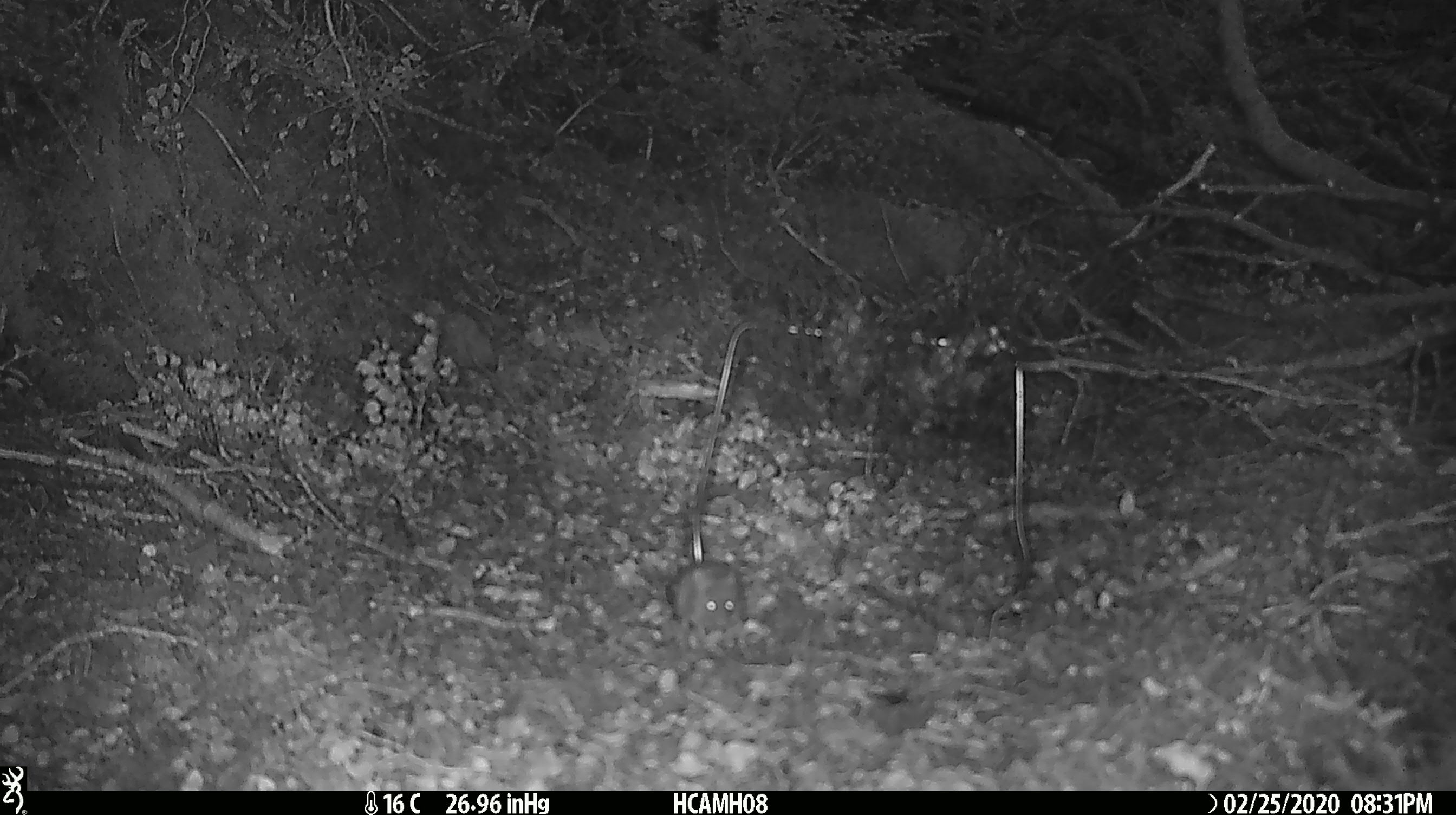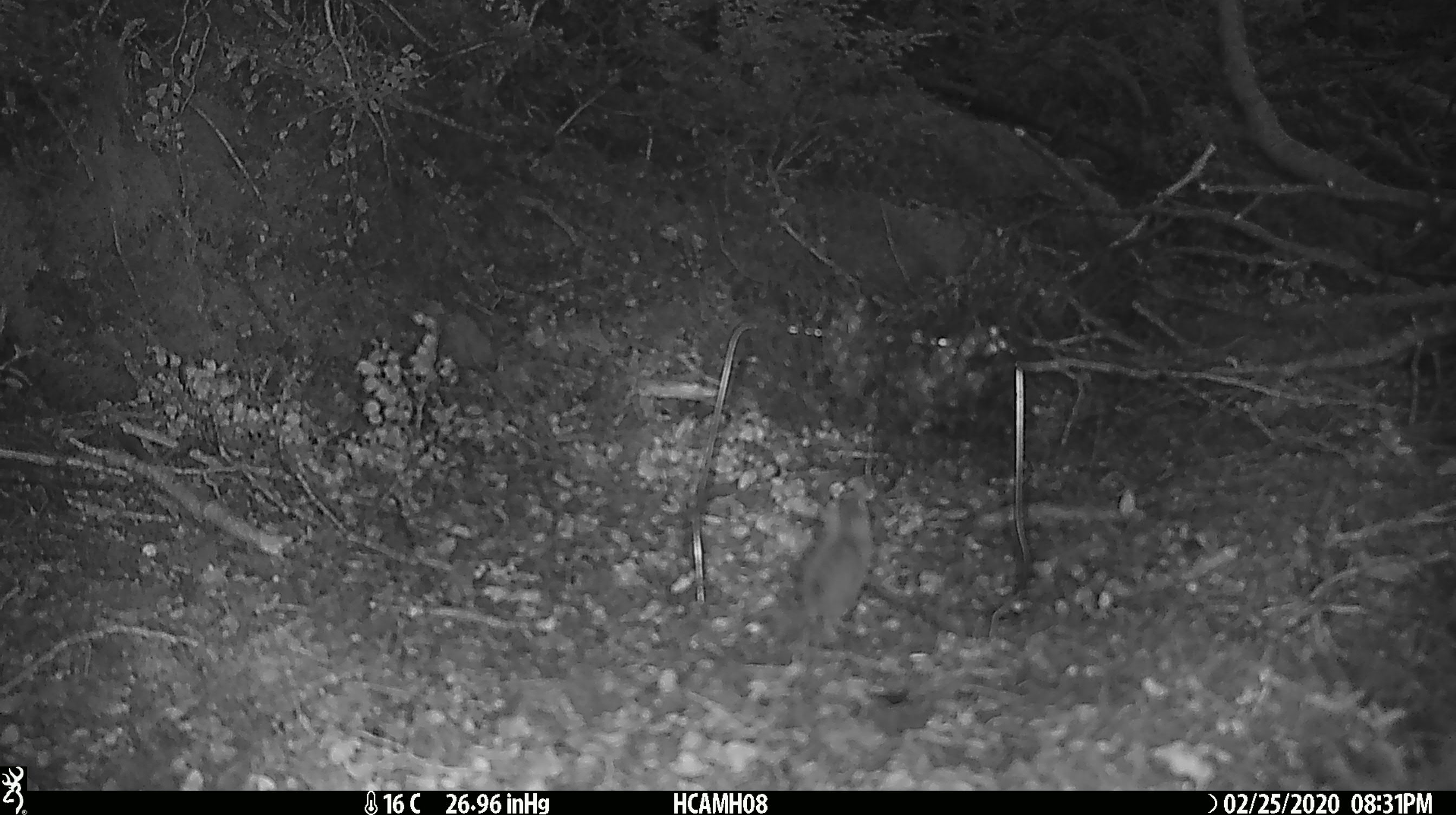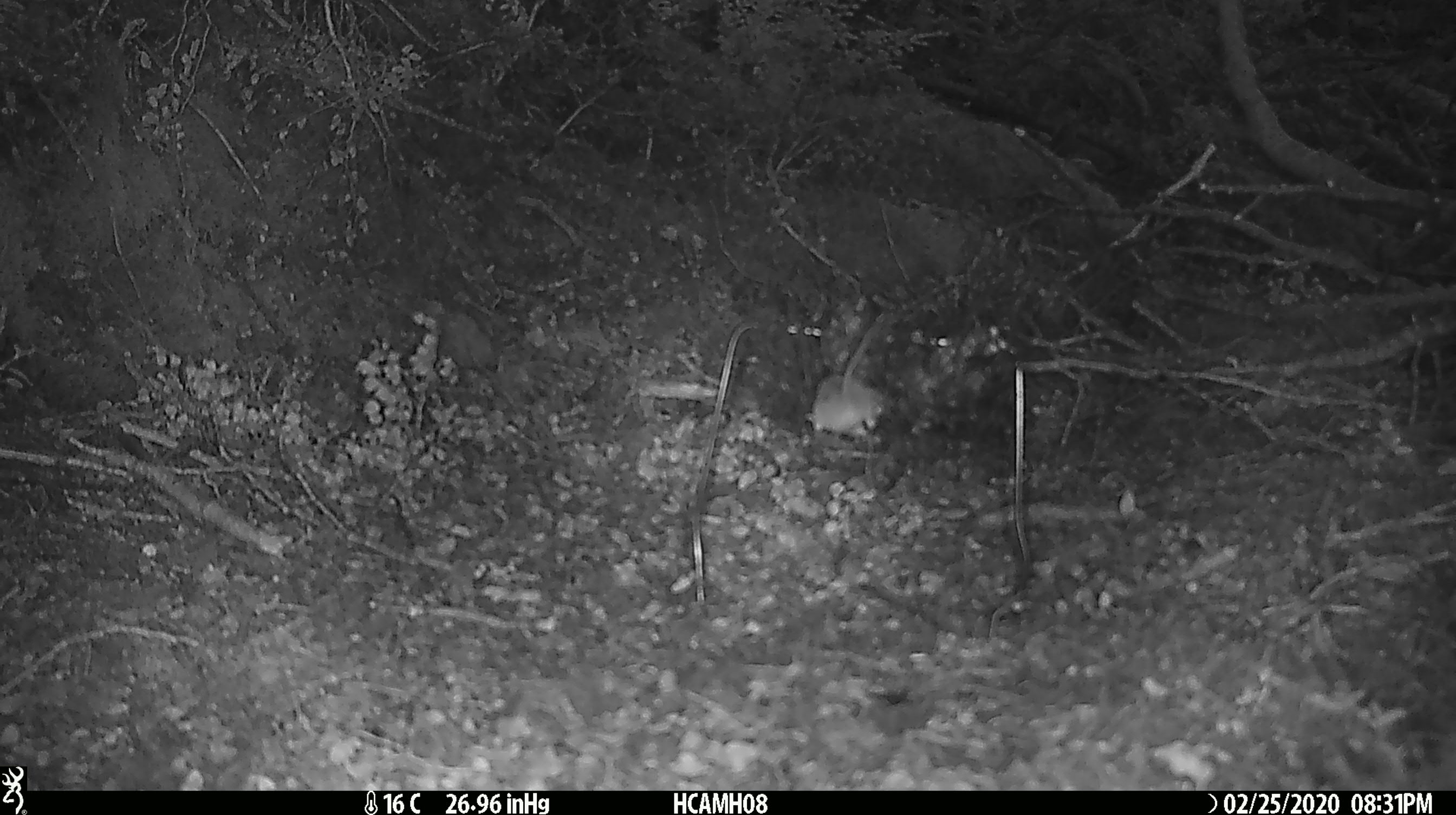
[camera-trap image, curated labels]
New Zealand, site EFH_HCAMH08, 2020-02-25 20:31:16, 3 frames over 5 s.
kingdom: Animalia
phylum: Chordata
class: Mammalia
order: Rodentia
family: Muridae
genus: Mus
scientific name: Mus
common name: mouse